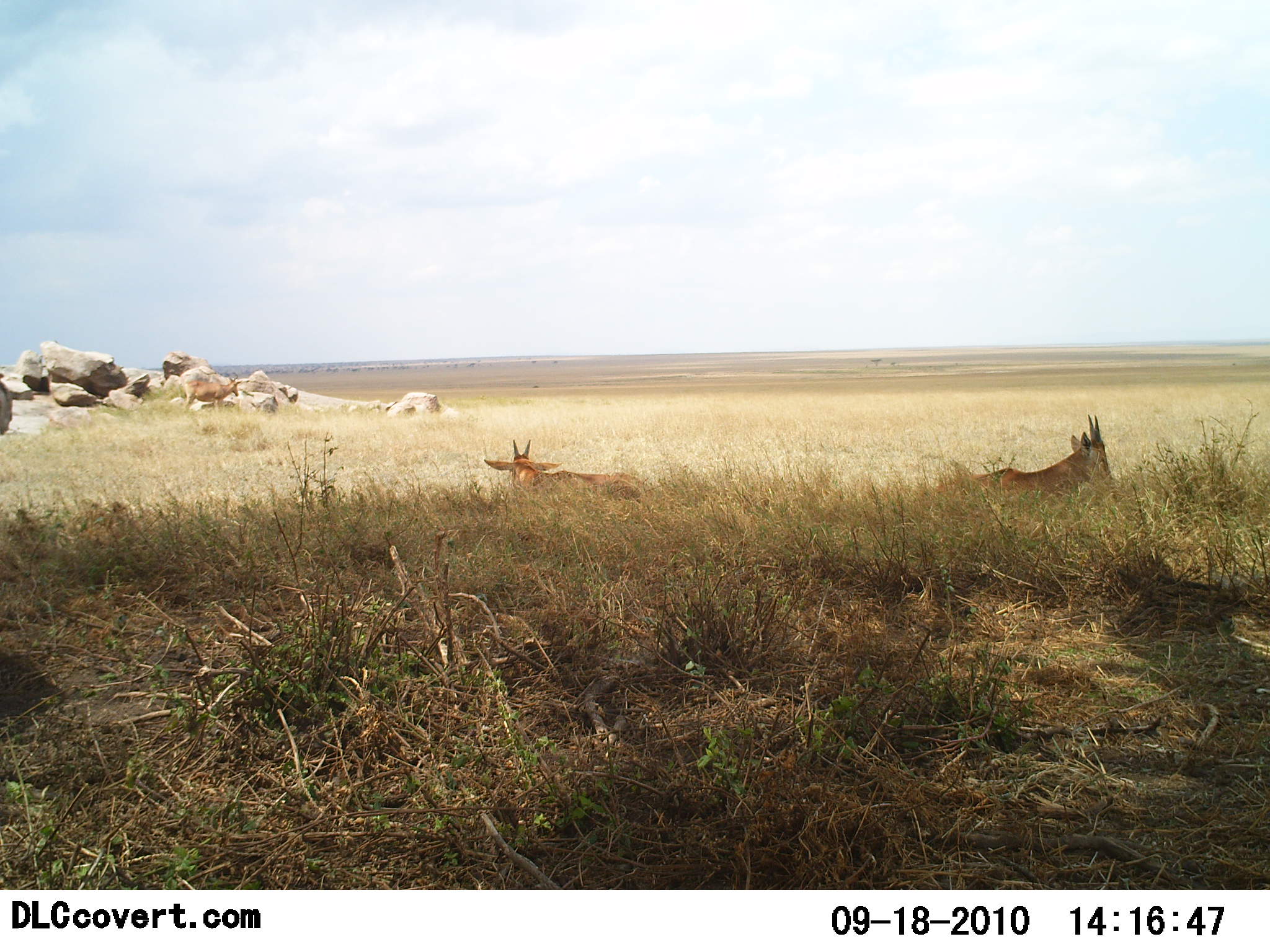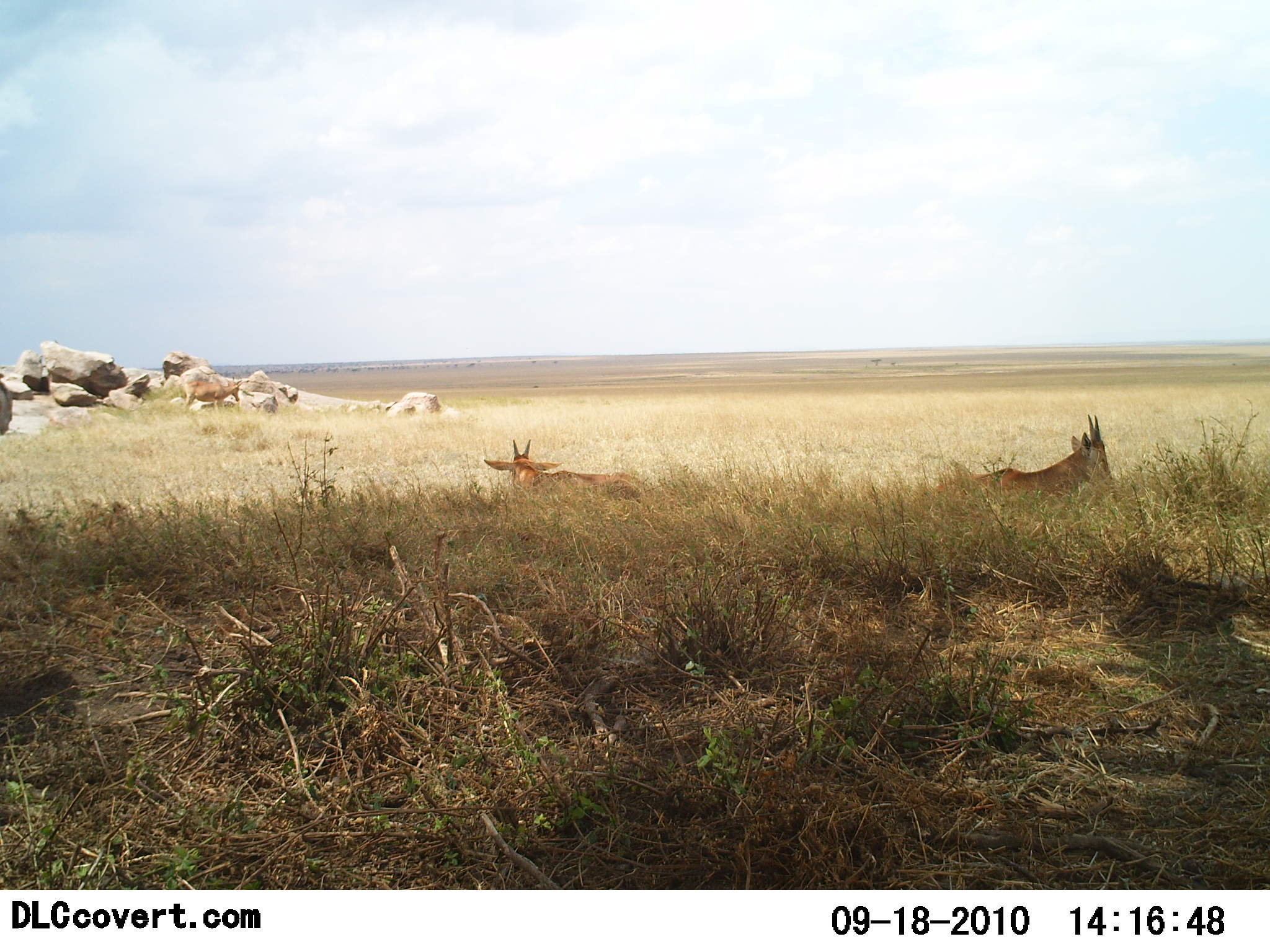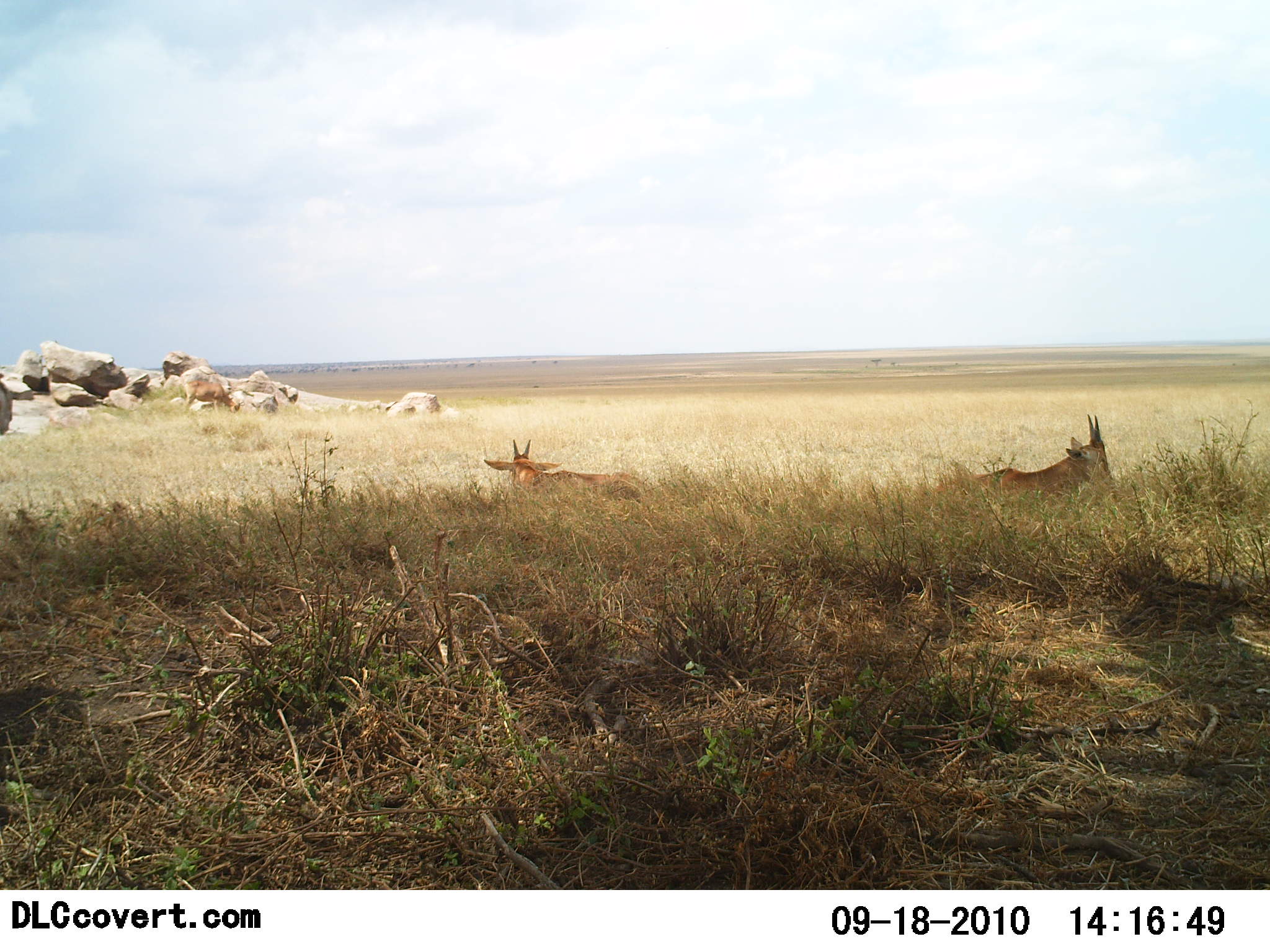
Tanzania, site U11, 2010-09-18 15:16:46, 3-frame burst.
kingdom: Animalia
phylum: Chordata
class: Mammalia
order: Artiodactyla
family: Bovidae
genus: Nanger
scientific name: Nanger granti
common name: grant's gazelle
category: gazellegrants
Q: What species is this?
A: Gazellegrants (grant's gazelle) (Nanger granti).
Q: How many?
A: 3.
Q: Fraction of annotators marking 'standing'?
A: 31%.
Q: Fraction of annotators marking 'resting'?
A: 85%.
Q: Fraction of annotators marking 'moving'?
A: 0%.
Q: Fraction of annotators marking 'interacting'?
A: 0%.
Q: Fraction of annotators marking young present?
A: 0%.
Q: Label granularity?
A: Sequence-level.